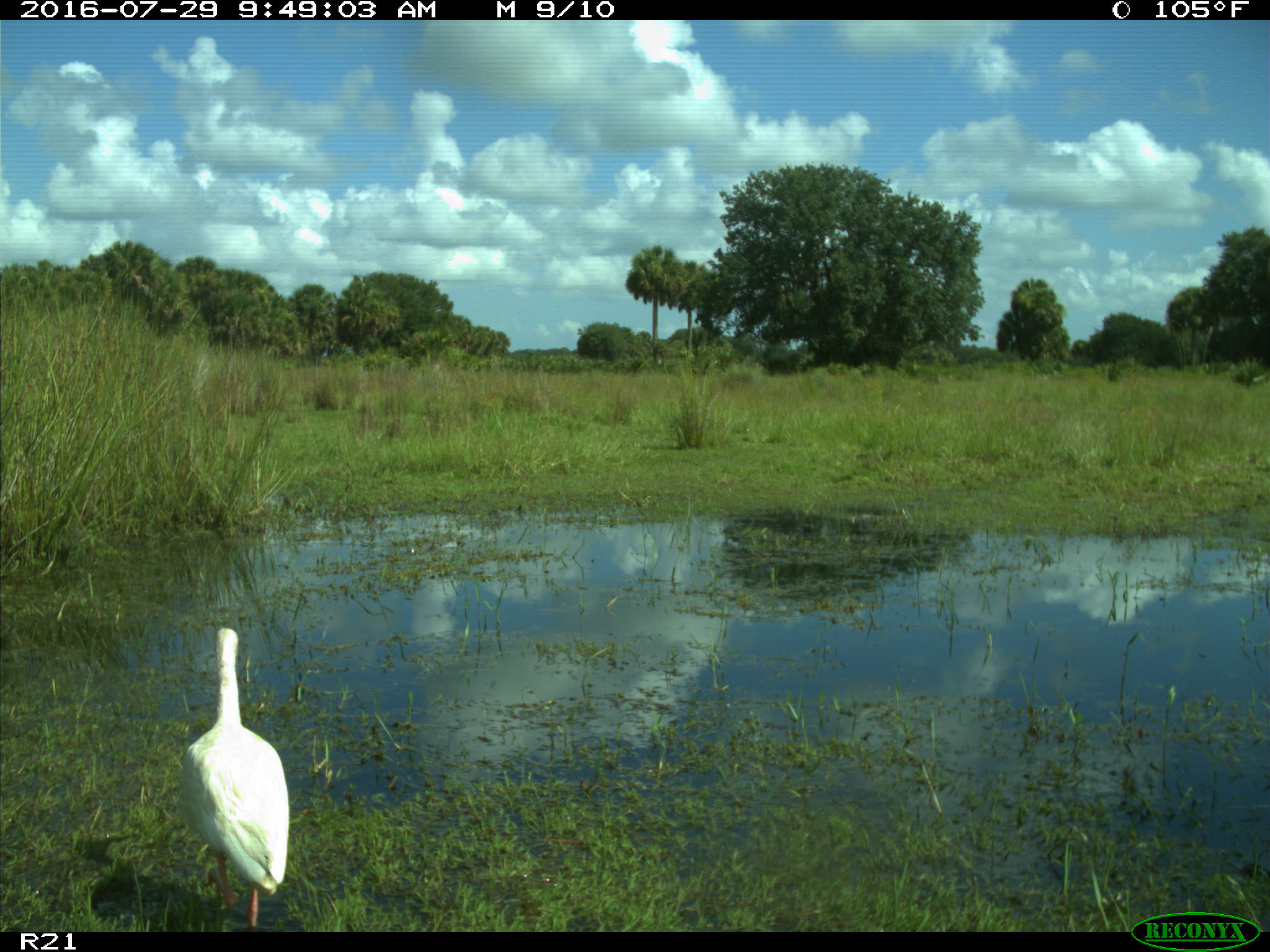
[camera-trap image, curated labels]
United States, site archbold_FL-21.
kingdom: Animalia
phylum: Chordata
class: Aves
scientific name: Aves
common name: birds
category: unidentified bird